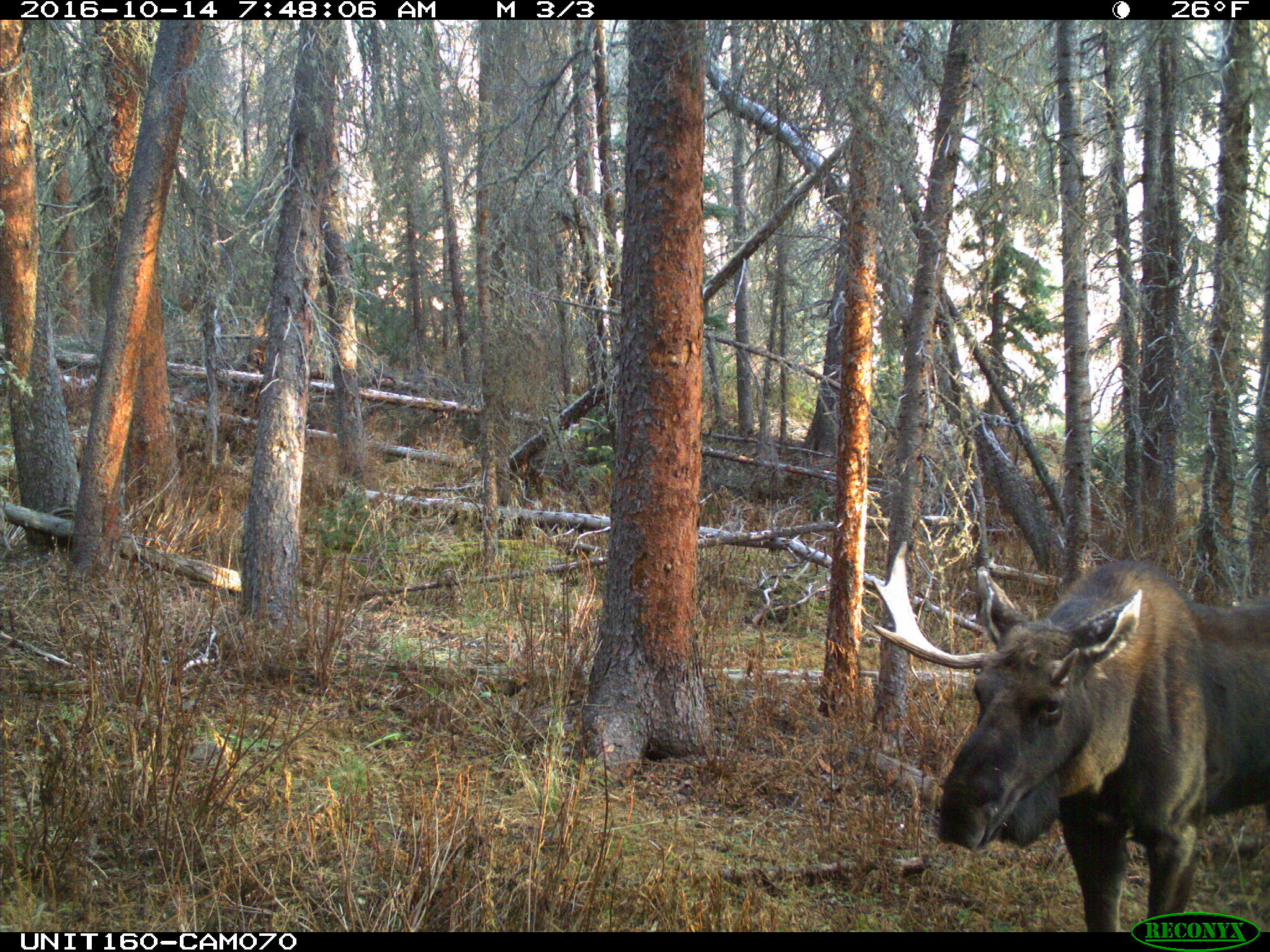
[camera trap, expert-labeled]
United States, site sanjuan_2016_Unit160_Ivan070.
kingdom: Animalia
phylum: Chordata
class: Mammalia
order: Artiodactyla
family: Cervidae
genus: Alces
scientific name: Alces alces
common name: moose